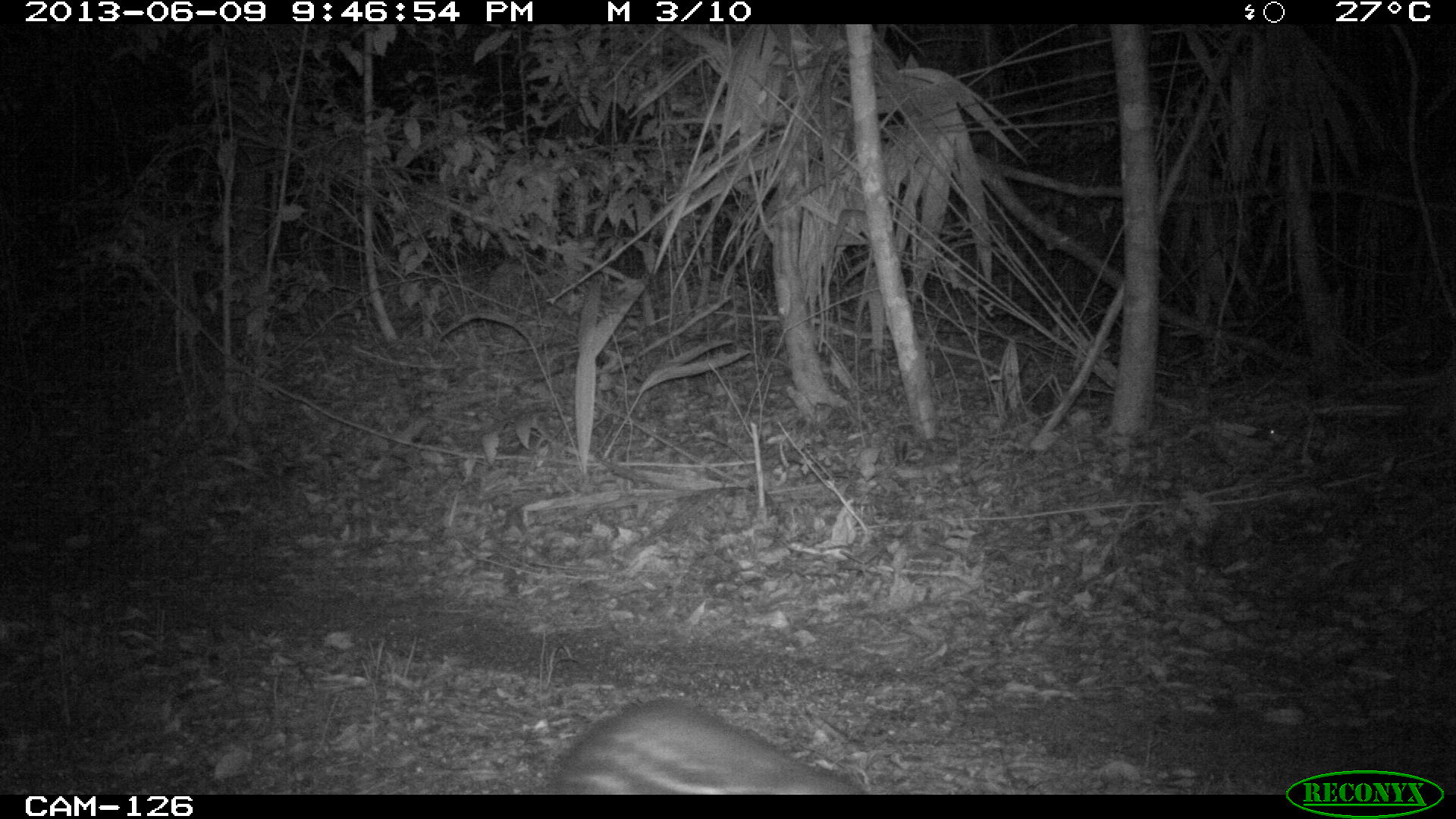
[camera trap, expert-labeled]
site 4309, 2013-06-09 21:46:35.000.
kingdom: Animalia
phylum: Chordata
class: Mammalia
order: Rodentia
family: Cuniculidae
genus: Cuniculus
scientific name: Cuniculus paca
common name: lowland paca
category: agouti paca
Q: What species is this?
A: Agouti paca (lowland paca) (Cuniculus paca).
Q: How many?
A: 1.